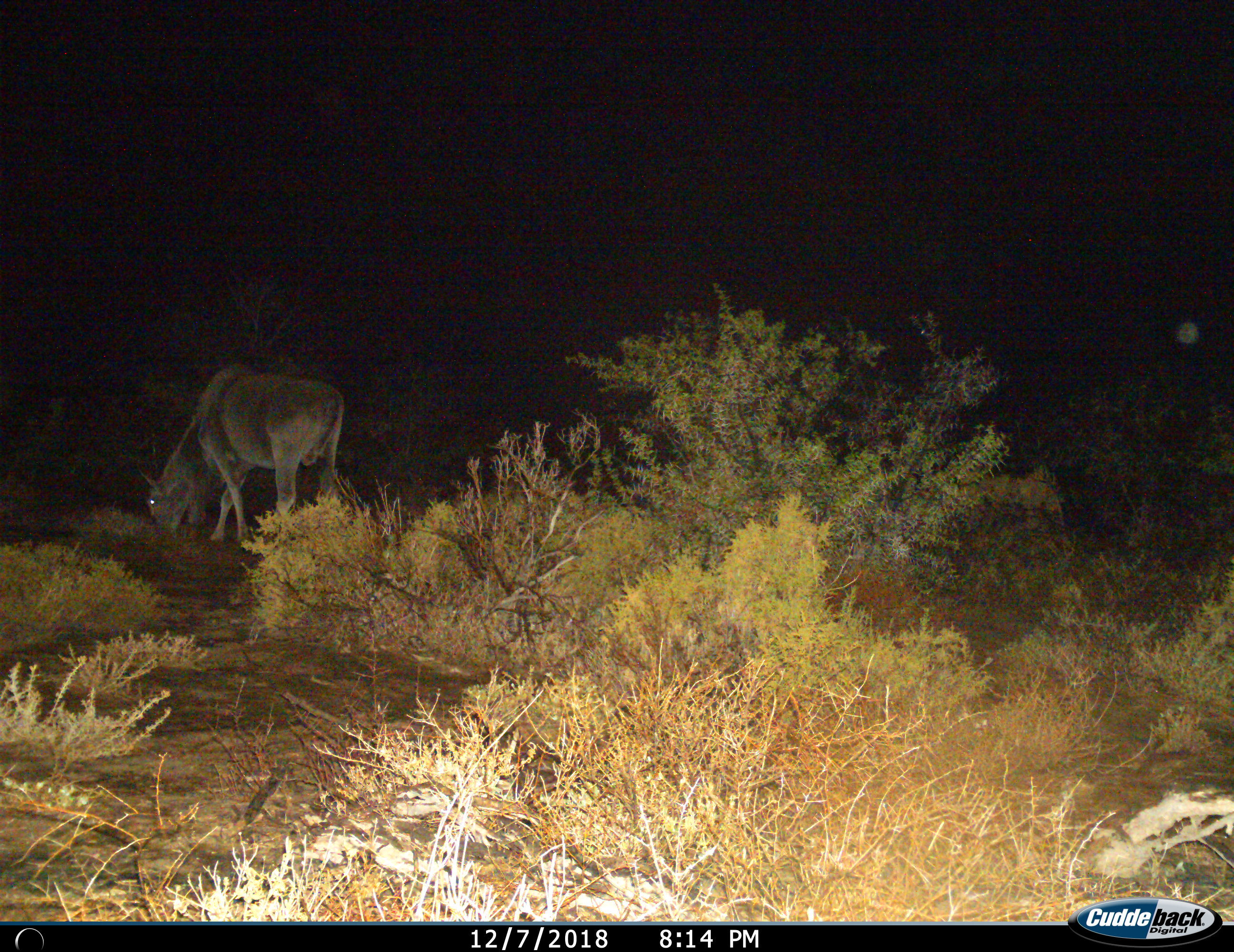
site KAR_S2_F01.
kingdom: Animalia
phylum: Chordata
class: Mammalia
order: Artiodactyla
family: Bovidae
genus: Tragelaphus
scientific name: Tragelaphus oryx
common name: eland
Eland (Tragelaphus oryx), count 1. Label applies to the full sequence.